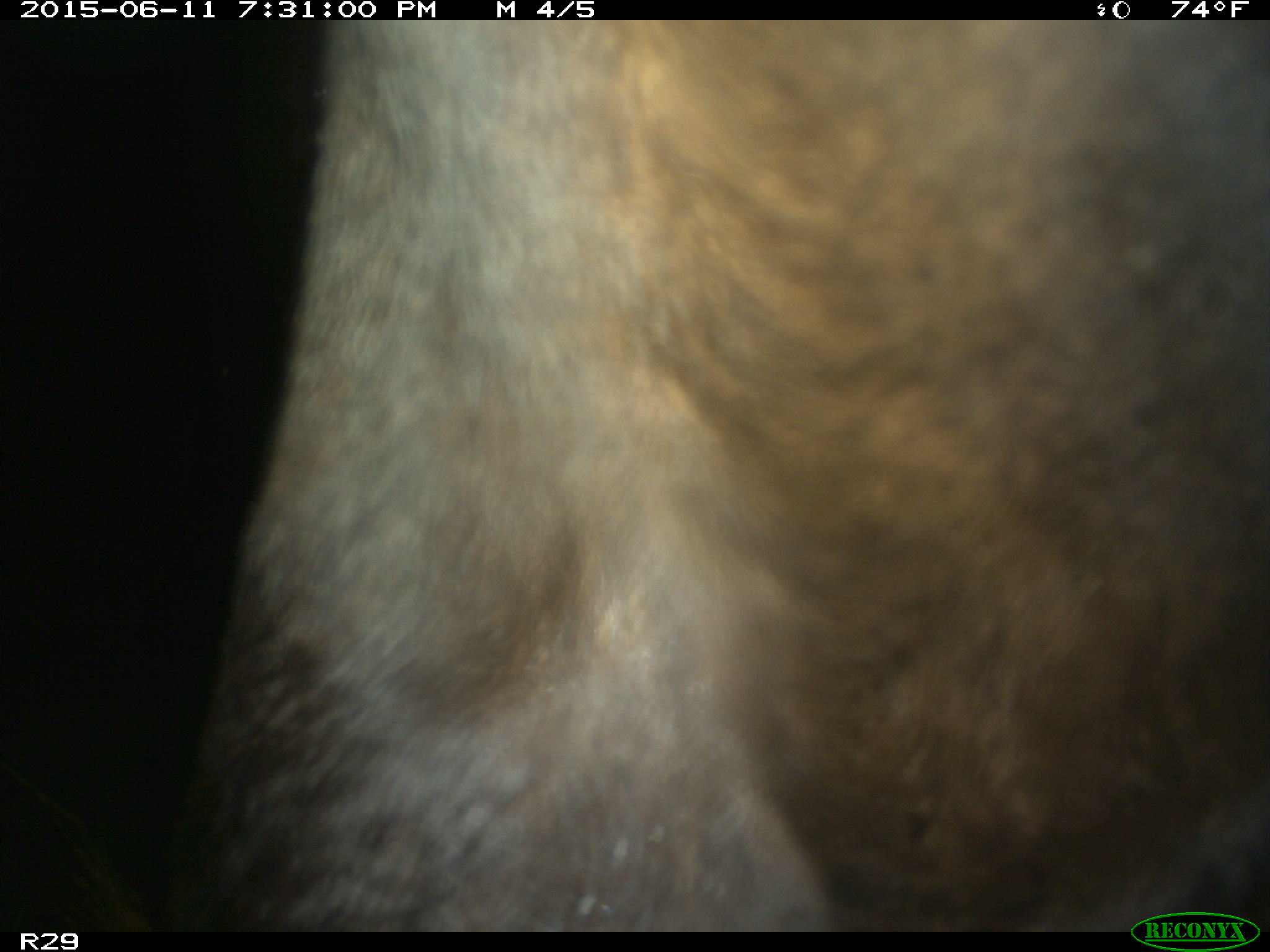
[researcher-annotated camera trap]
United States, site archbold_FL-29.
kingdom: Animalia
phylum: Chordata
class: Mammalia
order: Artiodactyla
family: Bovidae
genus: Bos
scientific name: Bos taurus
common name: domestic cow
Bos taurus (domestic cow).